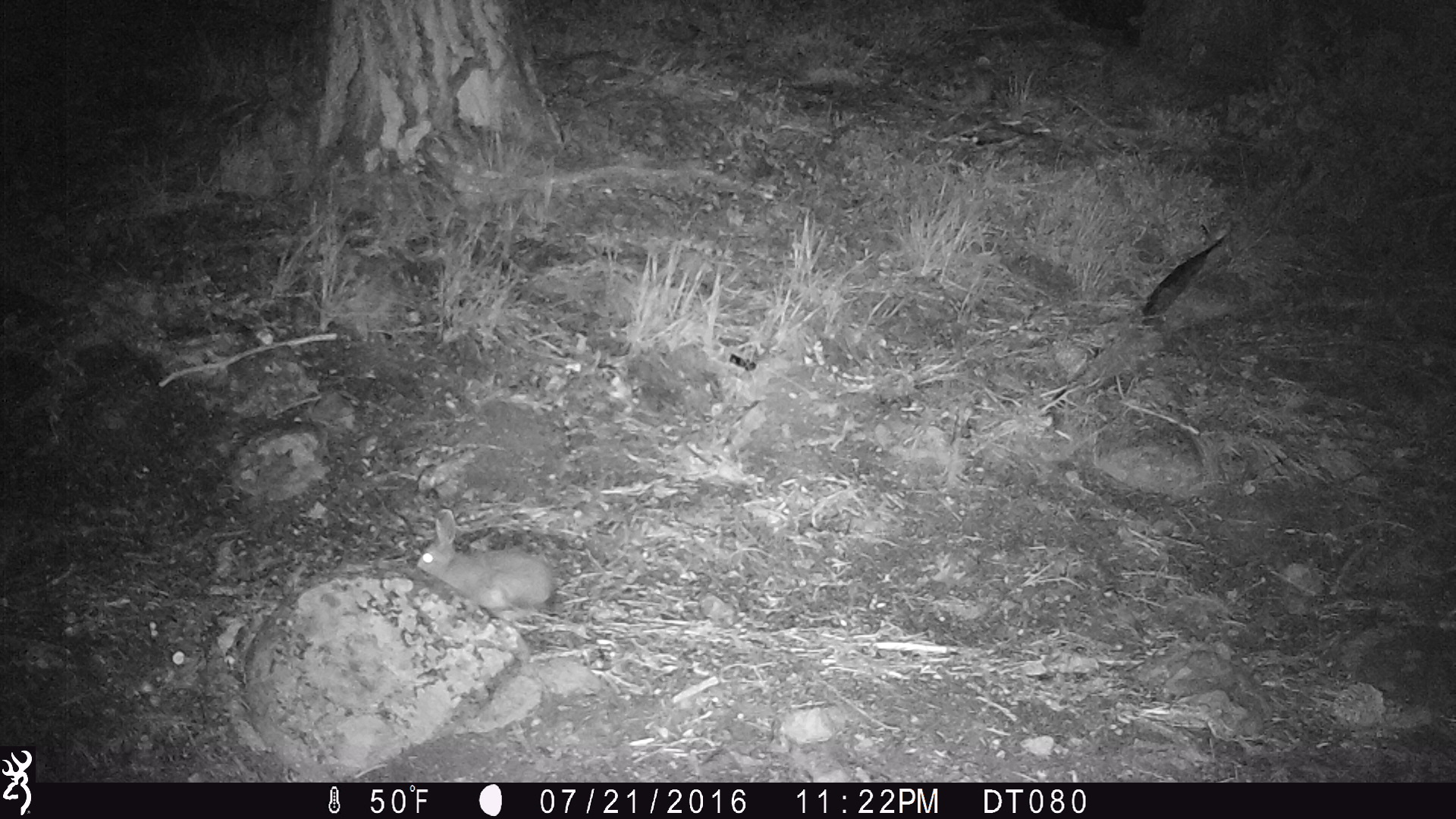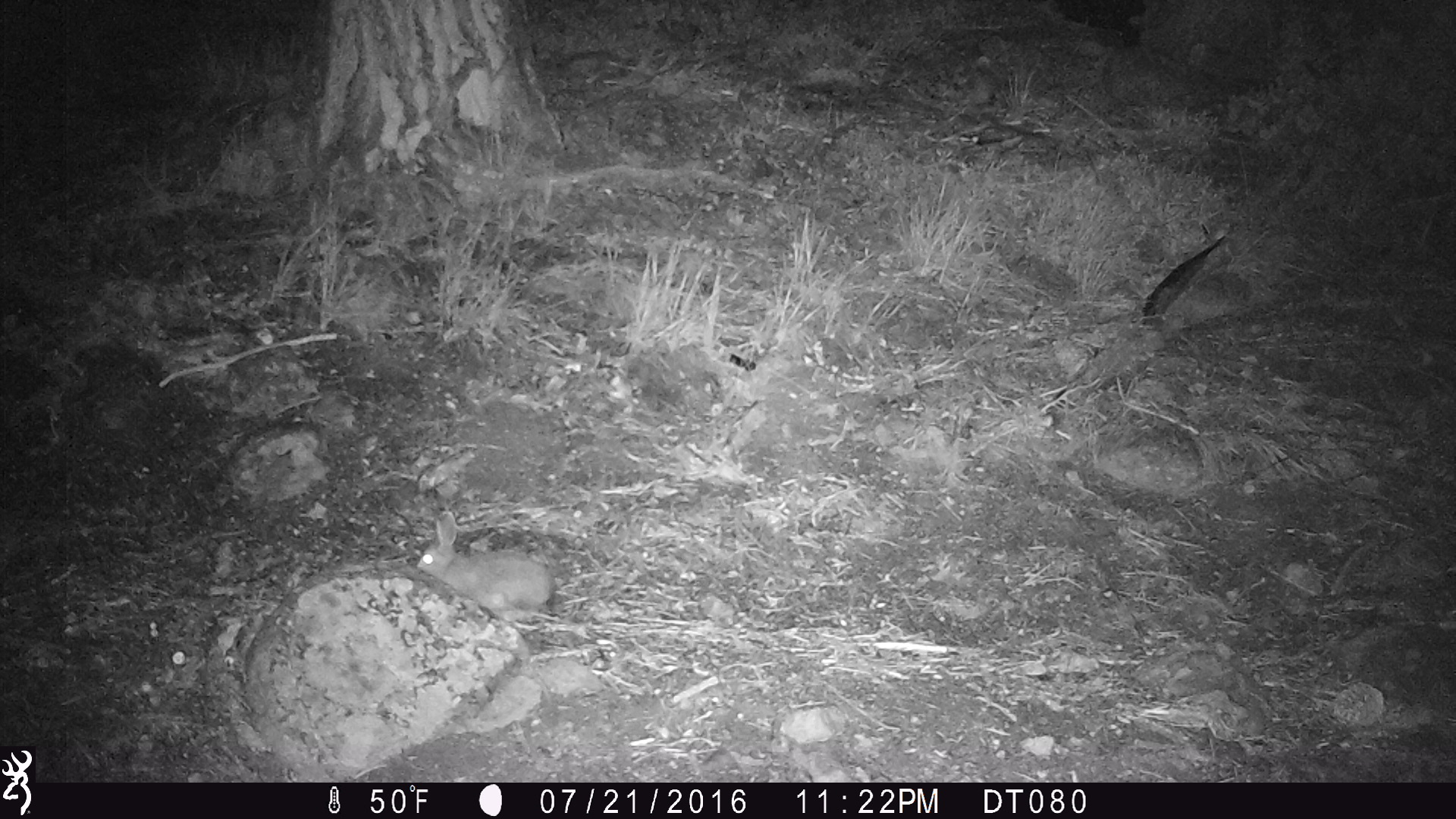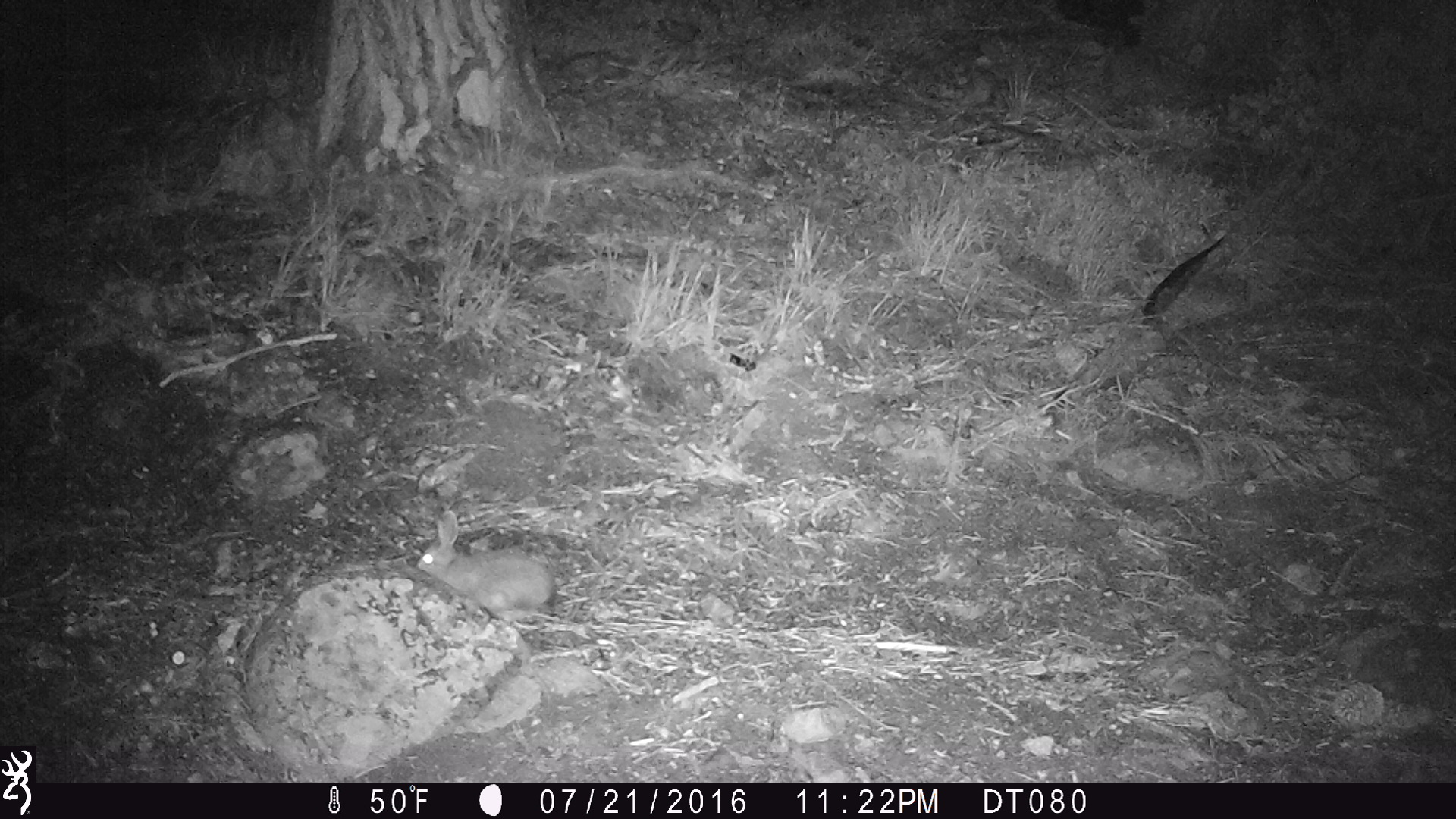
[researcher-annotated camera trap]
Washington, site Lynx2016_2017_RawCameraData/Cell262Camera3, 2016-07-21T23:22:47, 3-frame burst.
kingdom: Animalia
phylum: Chordata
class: Mammalia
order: Lagomorpha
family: Leporidae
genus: Lepus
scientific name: Lepus americanus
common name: snowshoe hare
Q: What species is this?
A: Lepus americanus (snowshoe hare).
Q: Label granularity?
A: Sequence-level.